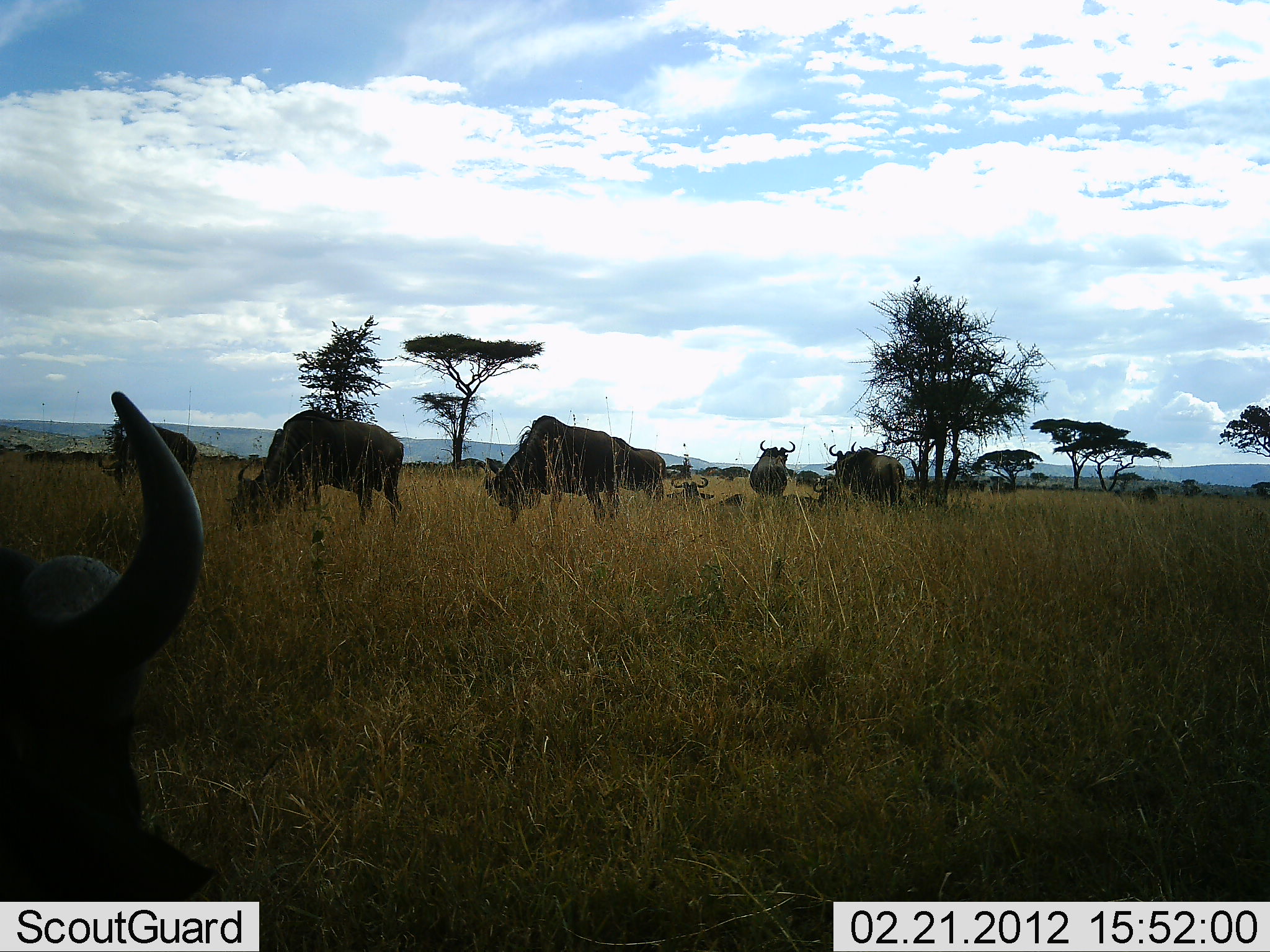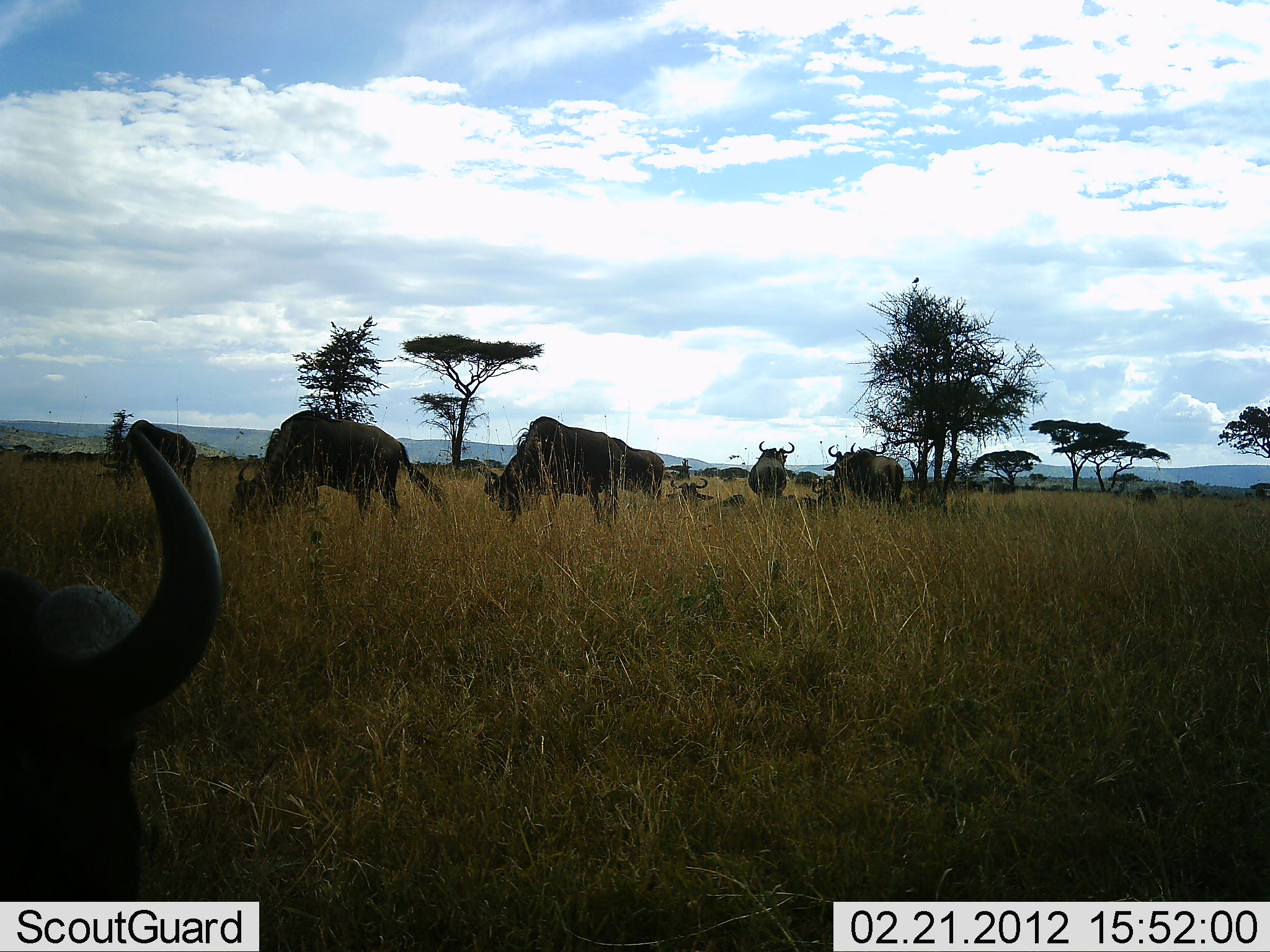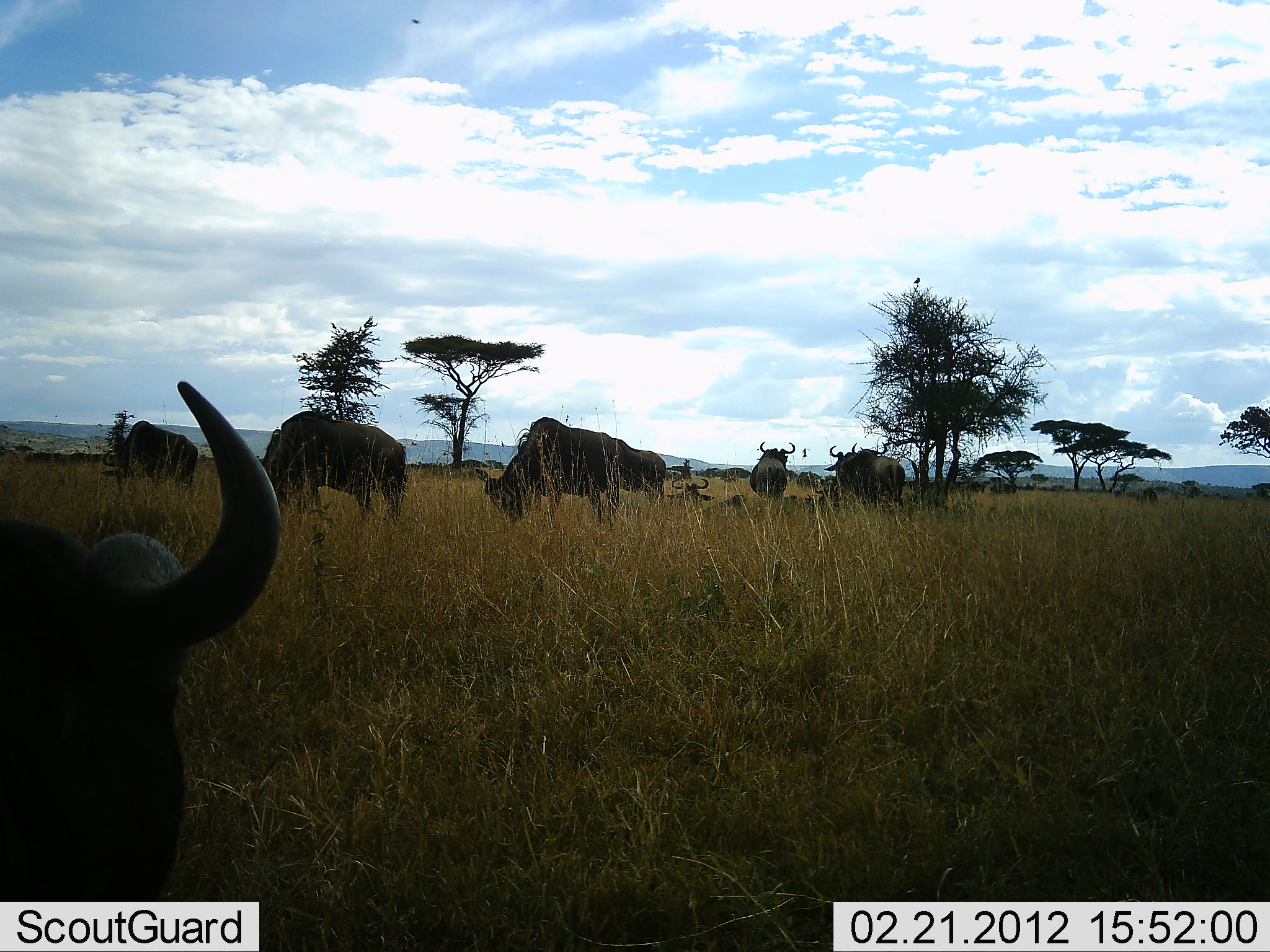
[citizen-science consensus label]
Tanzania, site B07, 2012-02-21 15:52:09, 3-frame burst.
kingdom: Animalia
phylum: Chordata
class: Mammalia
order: Artiodactyla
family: Bovidae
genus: Connochaetes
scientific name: Connochaetes taurinus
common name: blue wildebeest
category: wildebeest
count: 8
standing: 81%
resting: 69%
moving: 12%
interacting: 6%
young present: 0%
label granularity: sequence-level